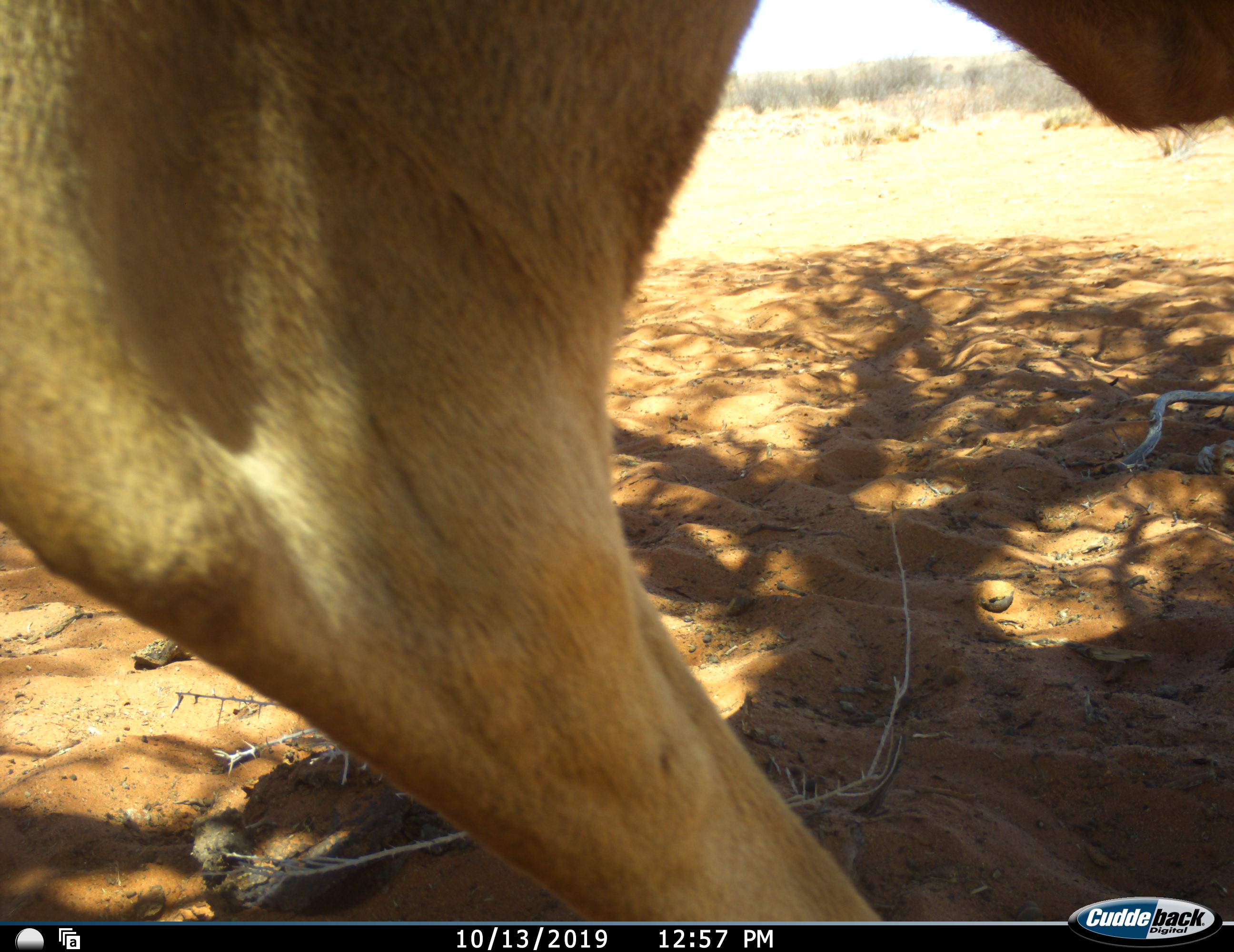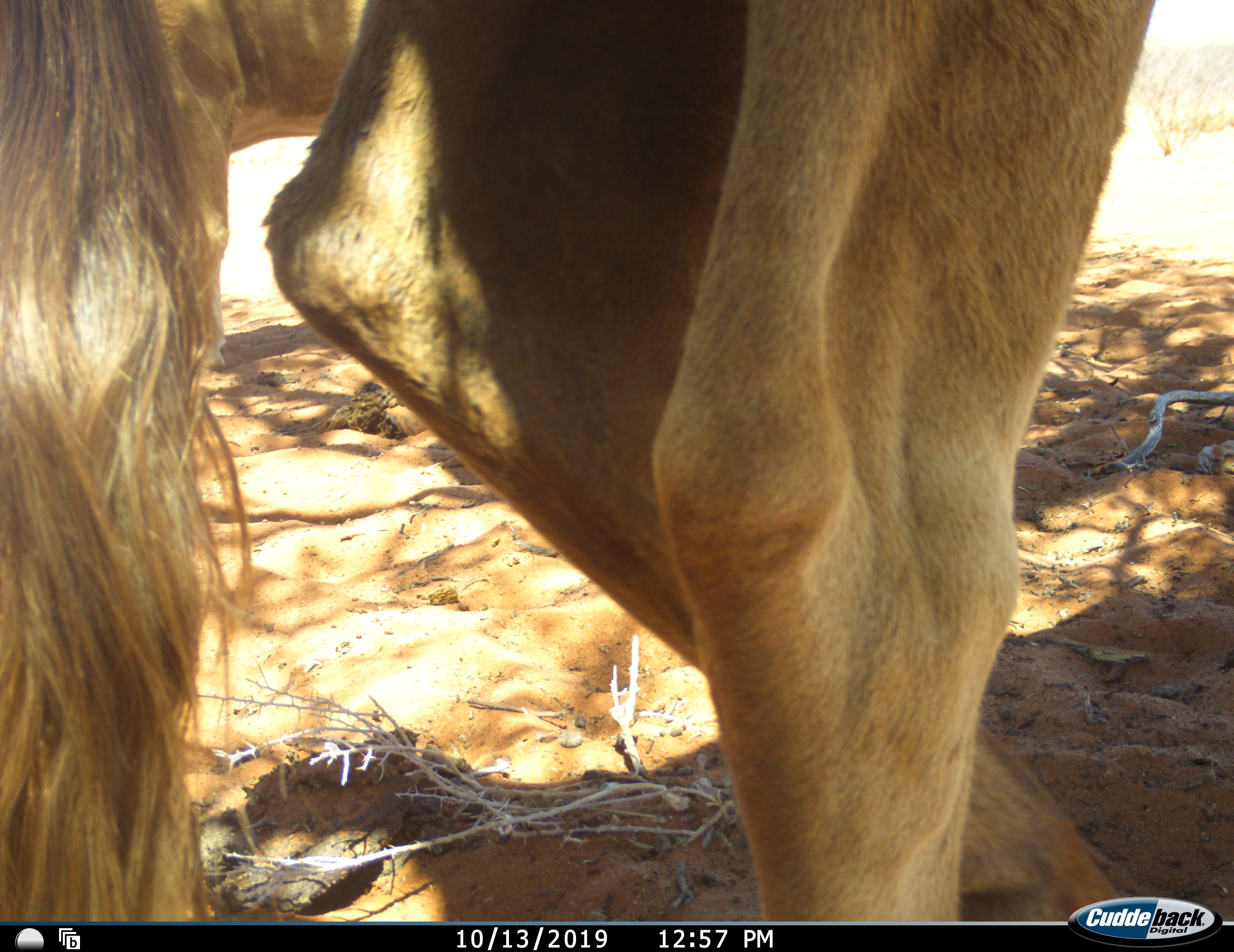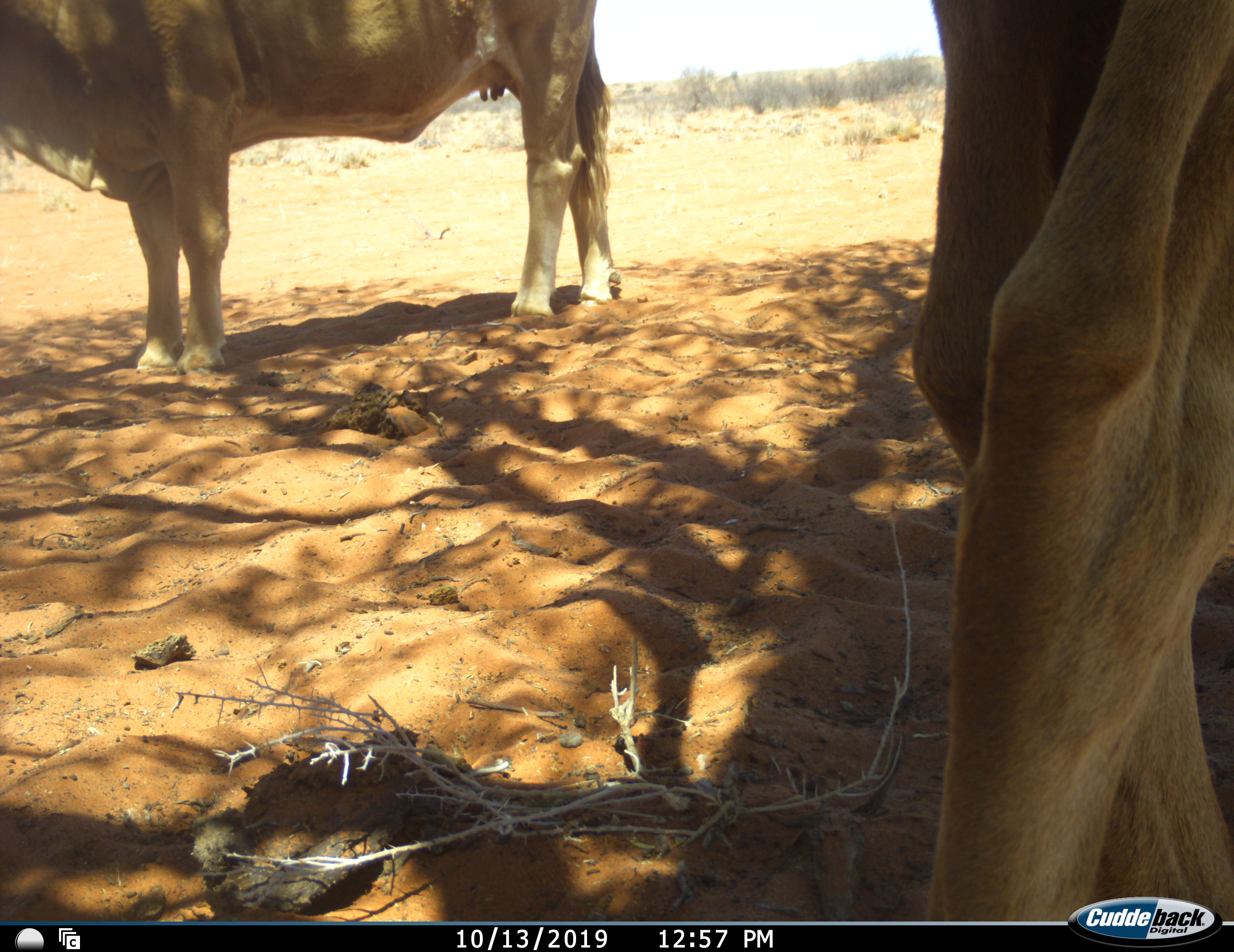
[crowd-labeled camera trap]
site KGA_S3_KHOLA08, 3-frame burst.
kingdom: Animalia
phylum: Chordata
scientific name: Vertebrata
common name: domestic animal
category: domesticanimal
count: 2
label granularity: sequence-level